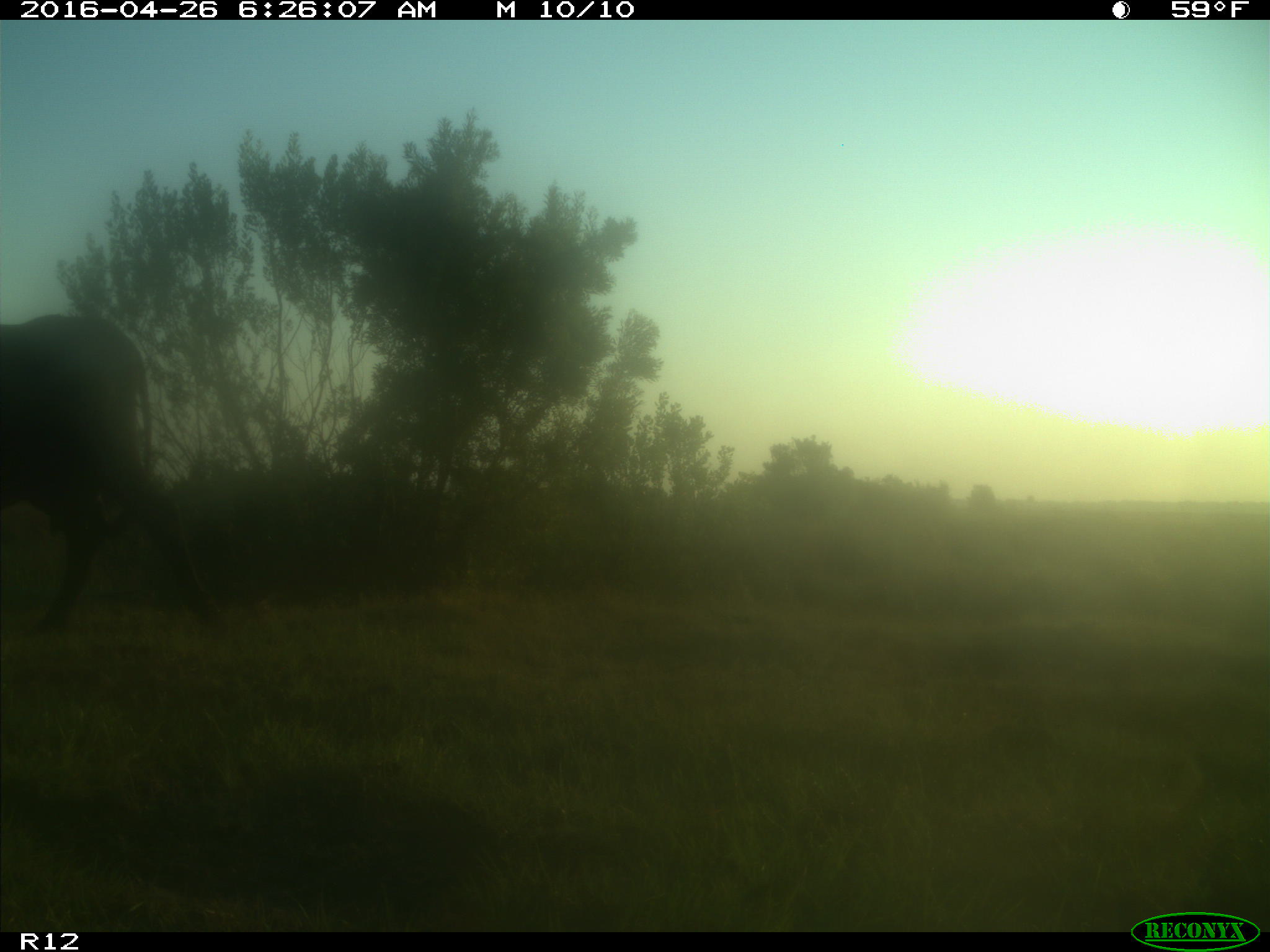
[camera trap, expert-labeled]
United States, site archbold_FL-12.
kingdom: Animalia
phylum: Chordata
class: Mammalia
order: Artiodactyla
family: Bovidae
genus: Bos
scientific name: Bos taurus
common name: domestic cow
Bos taurus (domestic cow).